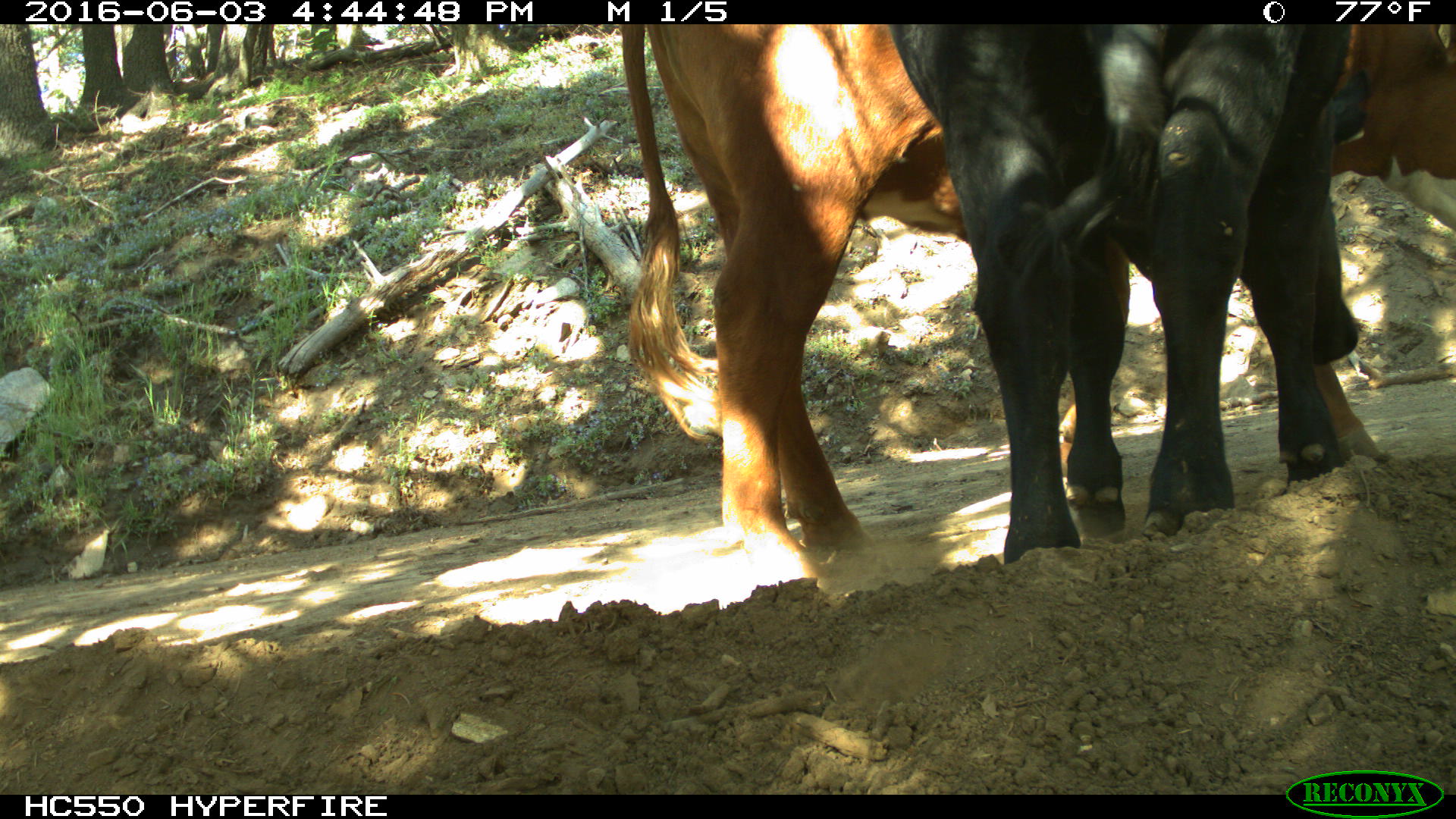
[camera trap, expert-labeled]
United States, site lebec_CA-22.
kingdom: Animalia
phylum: Chordata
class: Mammalia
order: Artiodactyla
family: Bovidae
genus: Bos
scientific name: Bos taurus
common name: domestic cow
Bos taurus (domestic cow).